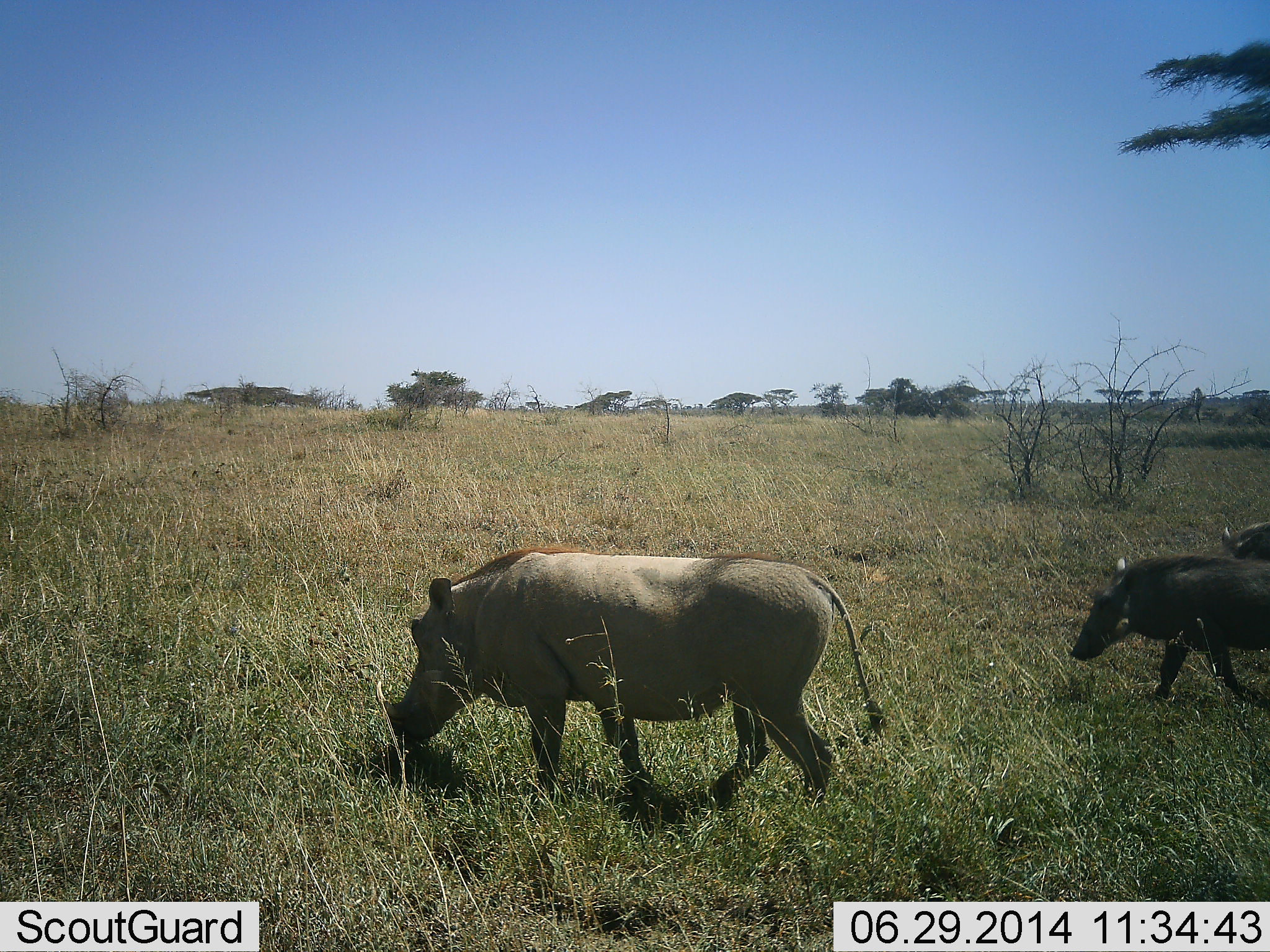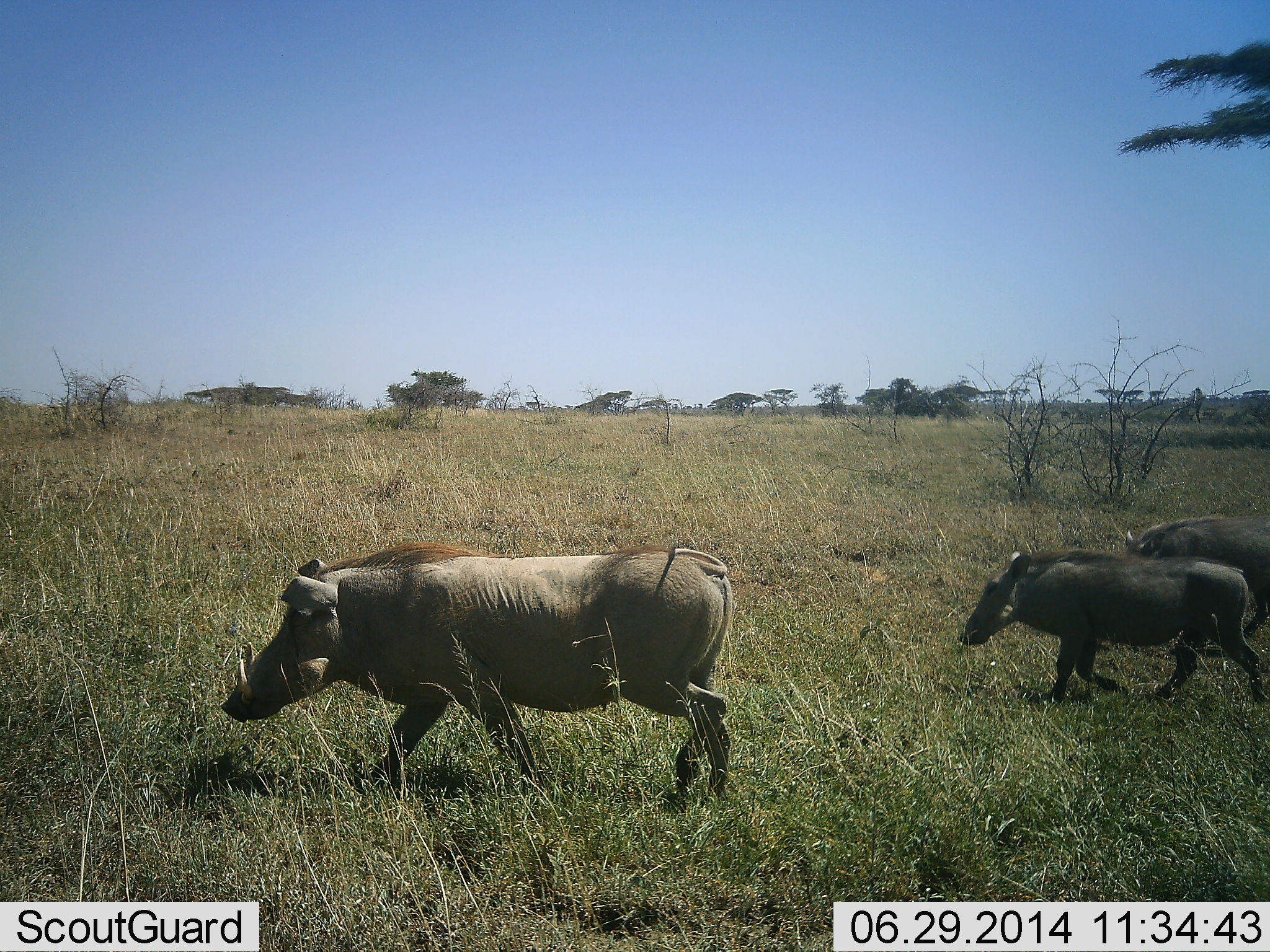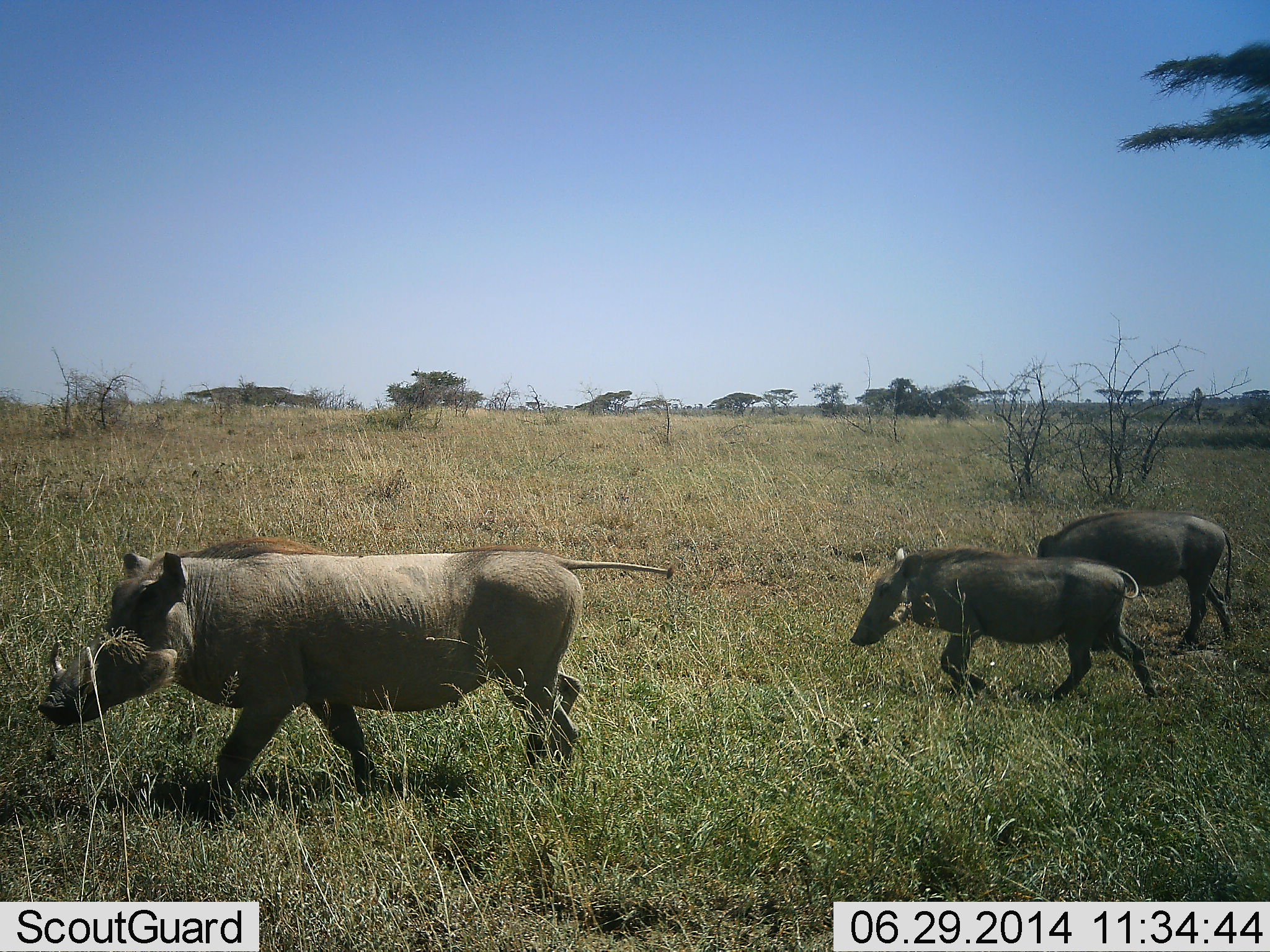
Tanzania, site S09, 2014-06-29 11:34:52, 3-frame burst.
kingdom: Animalia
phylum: Chordata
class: Mammalia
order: Artiodactyla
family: Suidae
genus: Phacochoerus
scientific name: Phacochoerus africanus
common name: warthog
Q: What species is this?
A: Warthog (Phacochoerus africanus).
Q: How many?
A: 3.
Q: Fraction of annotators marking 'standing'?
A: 0%.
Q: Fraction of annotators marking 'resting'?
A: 0%.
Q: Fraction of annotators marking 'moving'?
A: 100%.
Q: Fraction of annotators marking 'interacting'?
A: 0%.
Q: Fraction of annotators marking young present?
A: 40%.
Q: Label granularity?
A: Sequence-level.